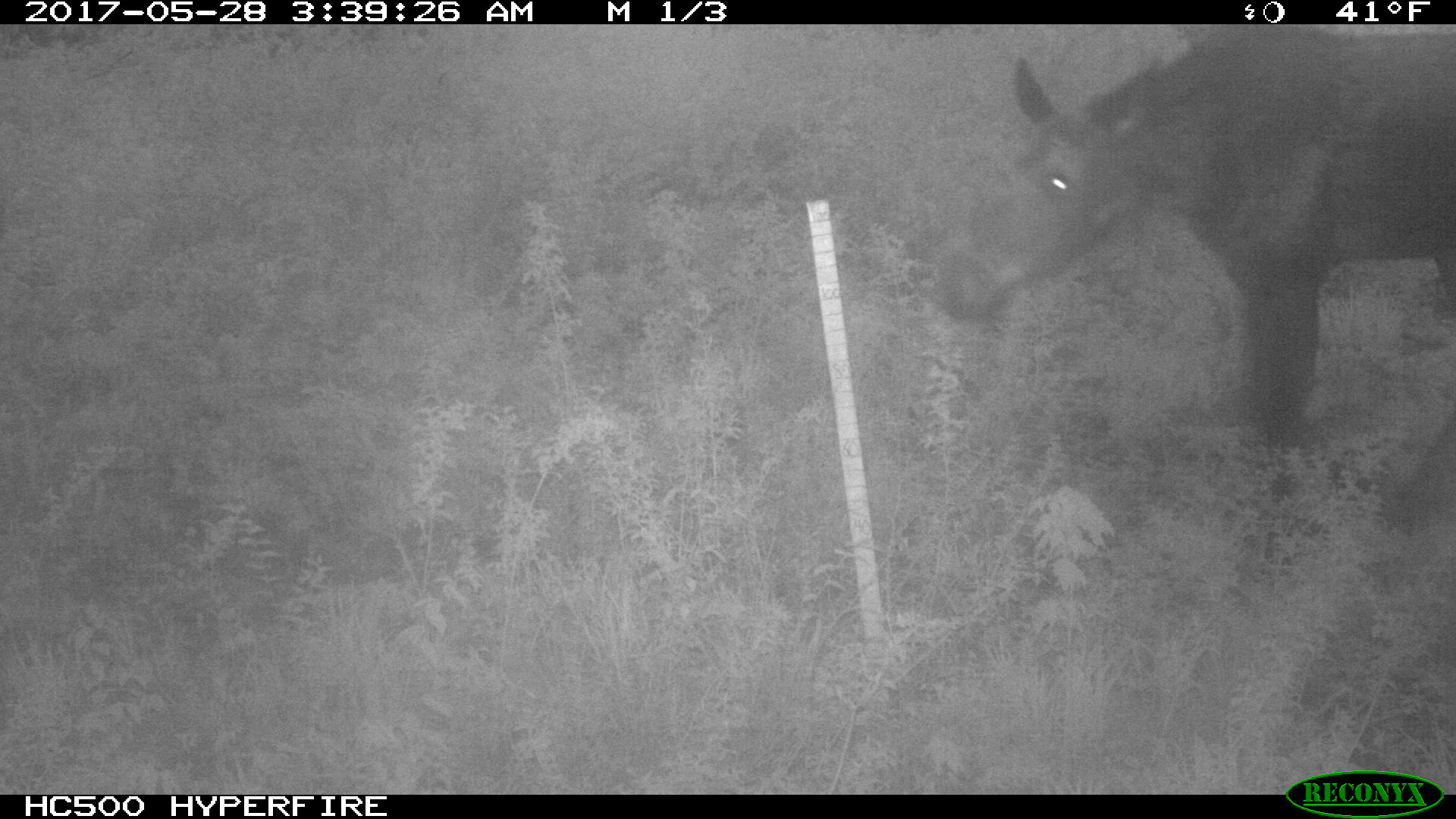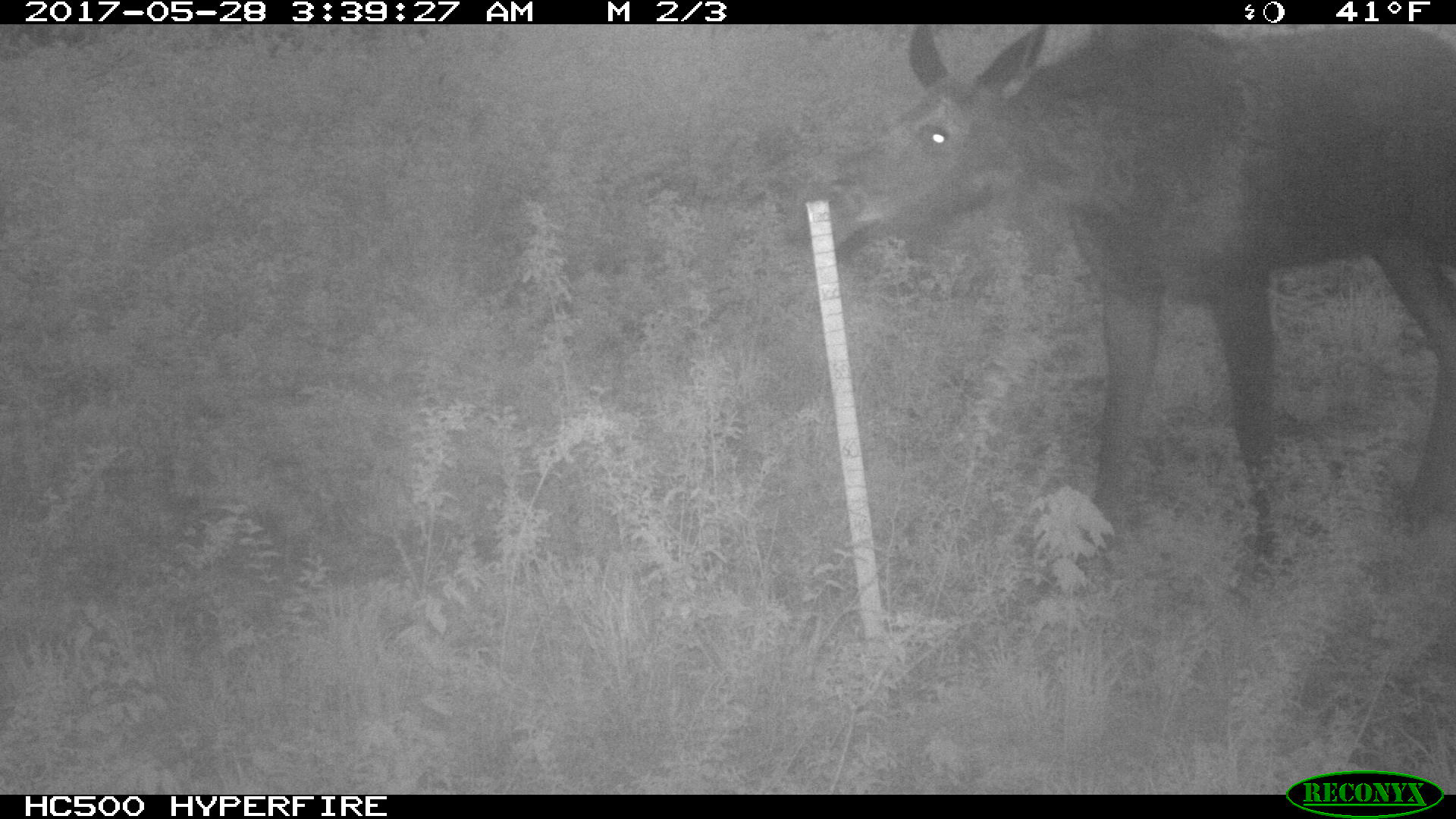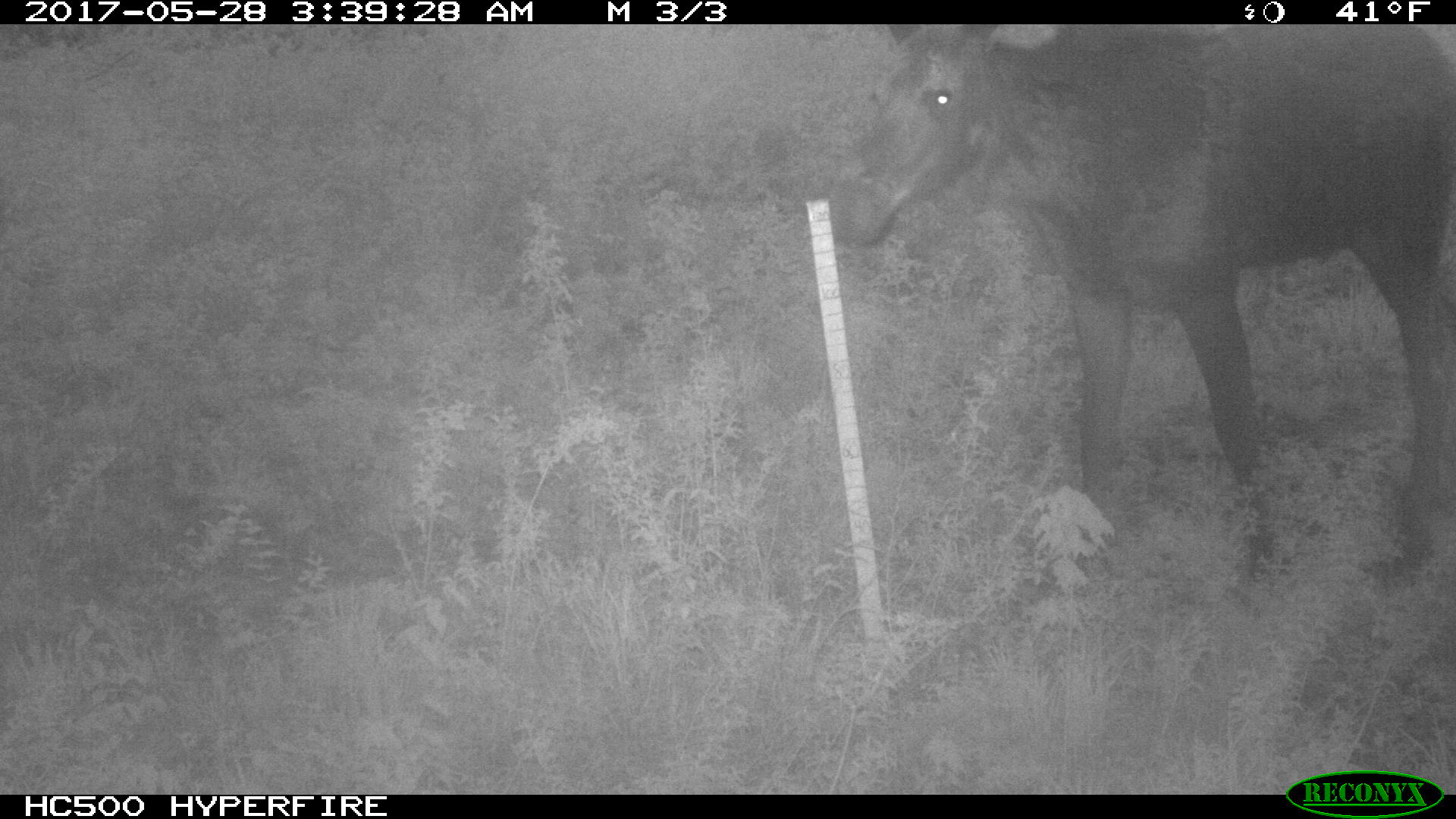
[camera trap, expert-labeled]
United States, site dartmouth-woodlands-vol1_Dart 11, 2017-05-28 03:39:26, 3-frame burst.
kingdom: Animalia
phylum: Chordata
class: Mammalia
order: Artiodactyla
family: Cervidae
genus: Alces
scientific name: Alces alces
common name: moose